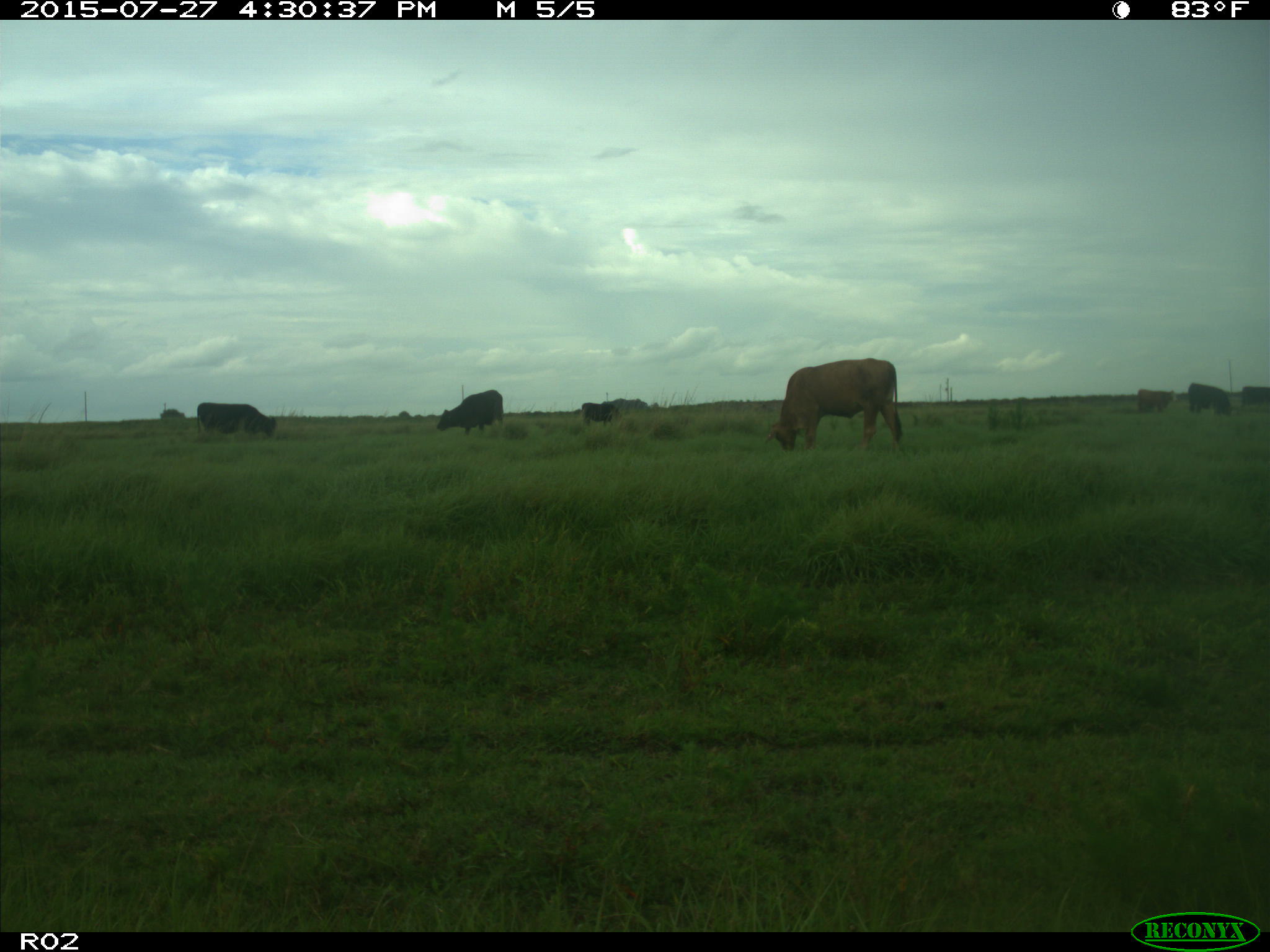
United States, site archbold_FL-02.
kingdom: Animalia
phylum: Chordata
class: Mammalia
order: Artiodactyla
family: Bovidae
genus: Bos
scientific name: Bos taurus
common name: domestic cow